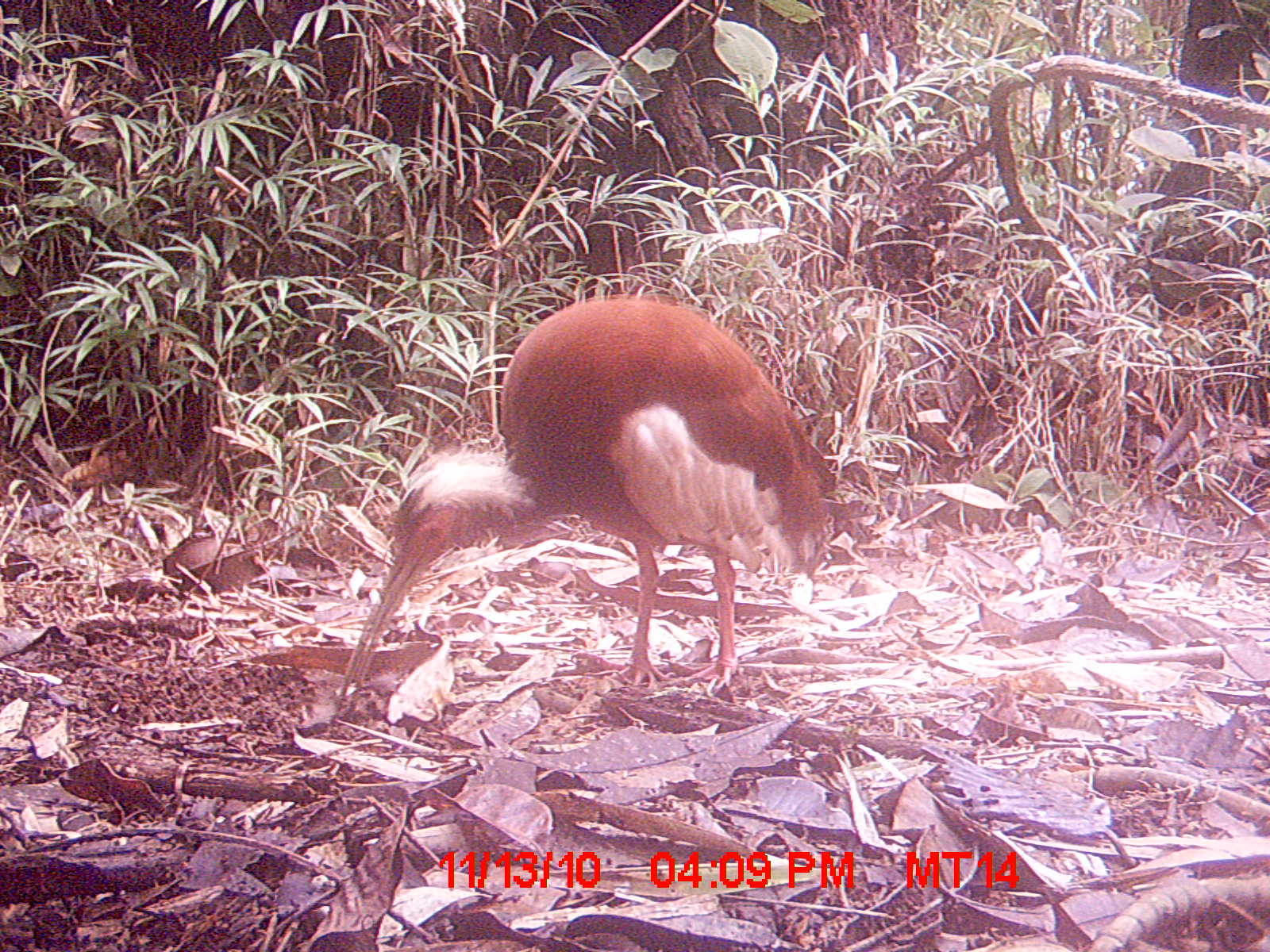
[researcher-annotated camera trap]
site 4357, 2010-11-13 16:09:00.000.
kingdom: Animalia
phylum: Chordata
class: Aves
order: Pelecaniformes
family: Threskiornithidae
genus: Lophotibis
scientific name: Lophotibis cristata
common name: madagascan ibis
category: lophotibis cristataa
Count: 1.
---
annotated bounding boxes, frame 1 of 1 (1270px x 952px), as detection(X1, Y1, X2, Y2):
lophotibis cristataa: detection(338, 294, 837, 712)